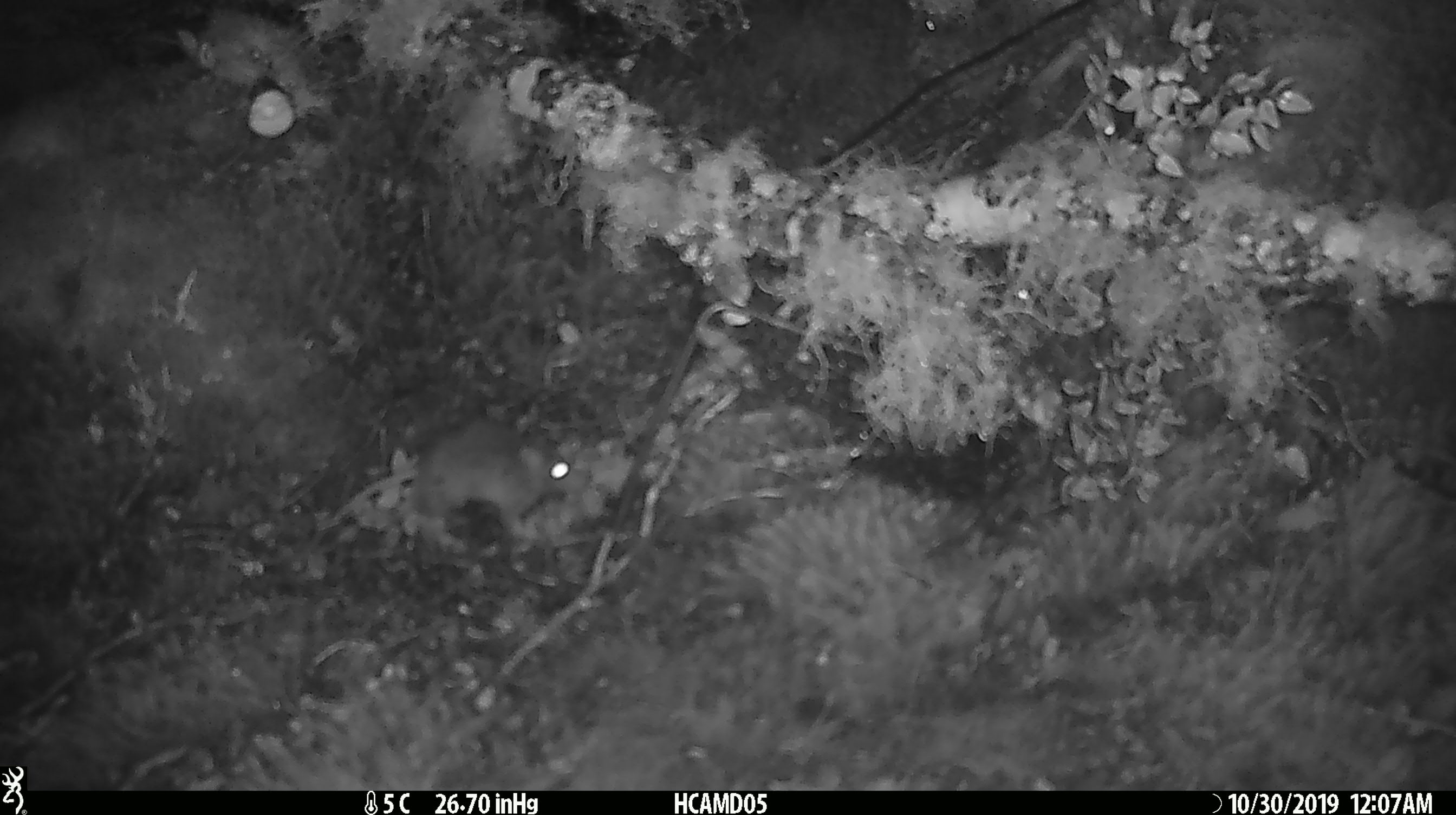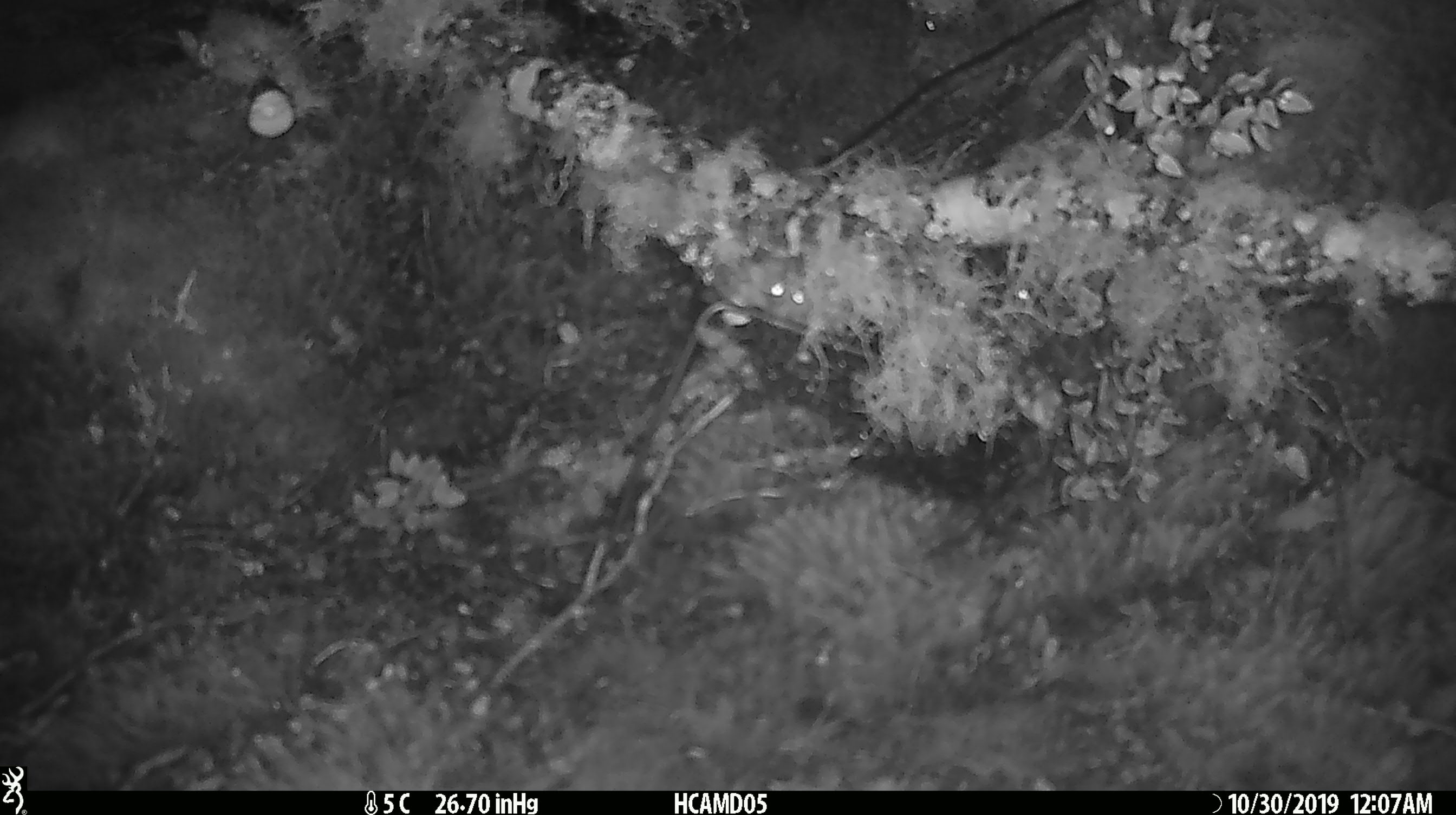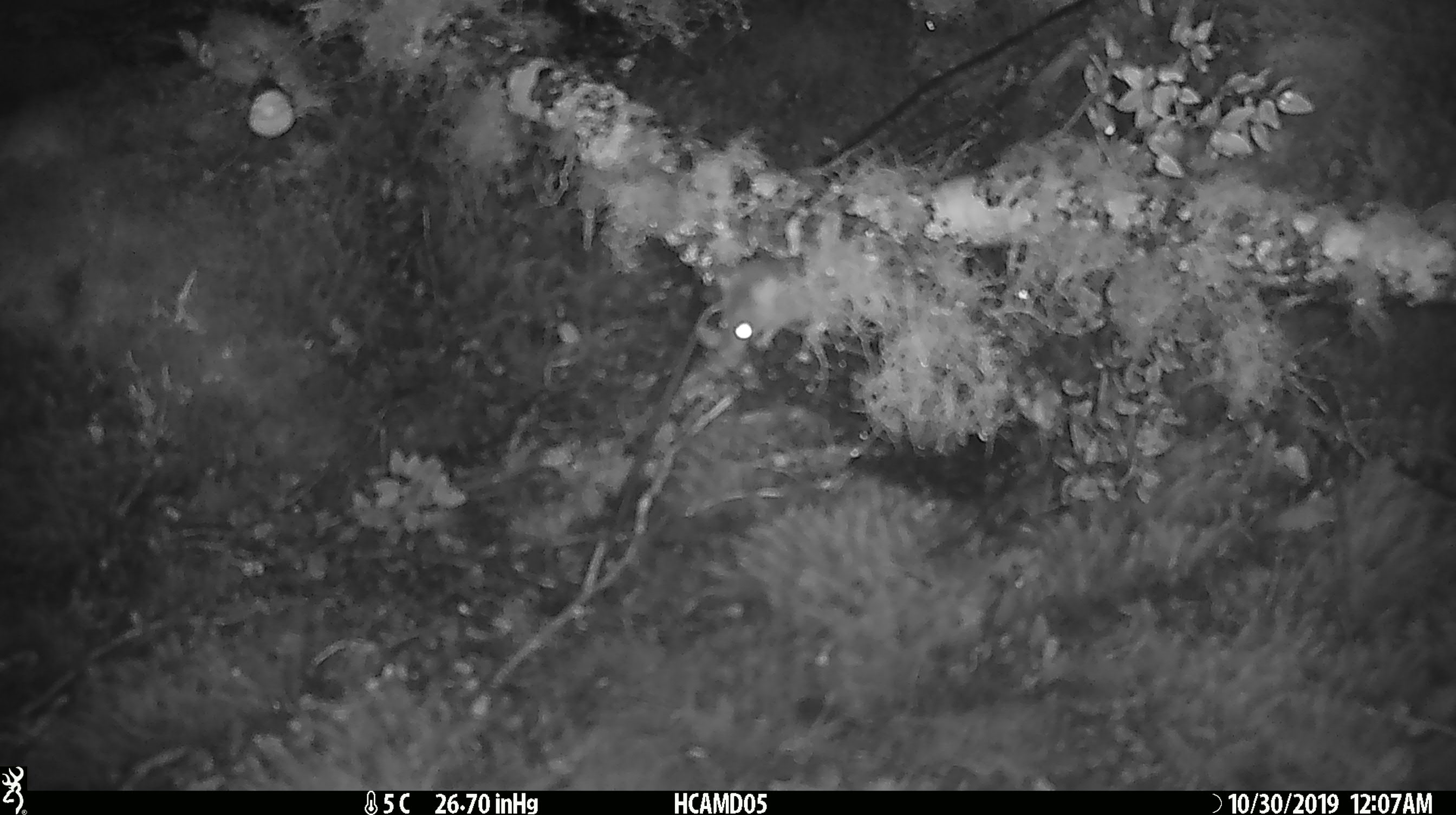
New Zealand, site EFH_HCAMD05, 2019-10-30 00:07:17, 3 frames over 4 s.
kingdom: Animalia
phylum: Chordata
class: Mammalia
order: Rodentia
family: Muridae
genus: Mus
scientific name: Mus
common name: mouse